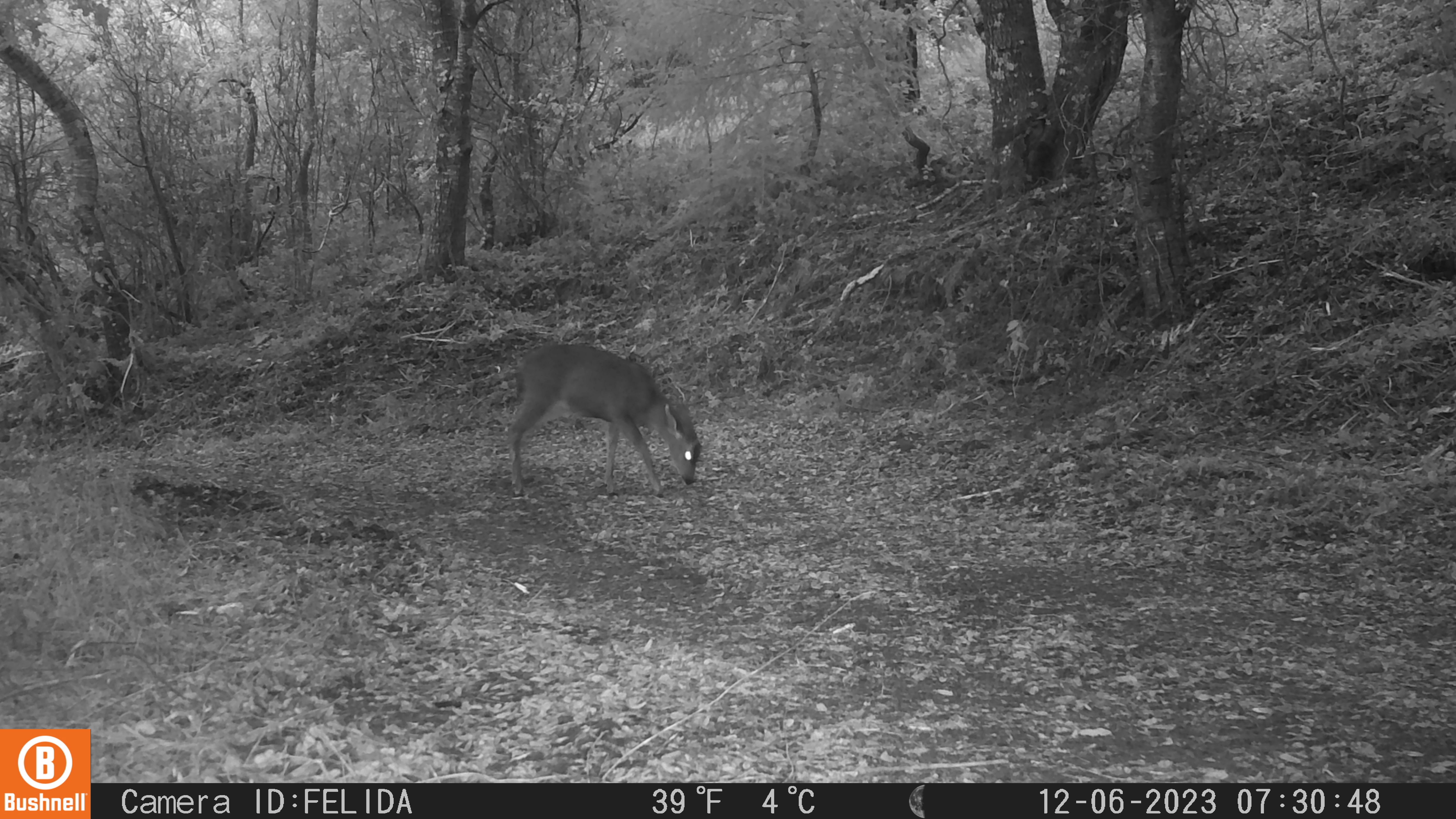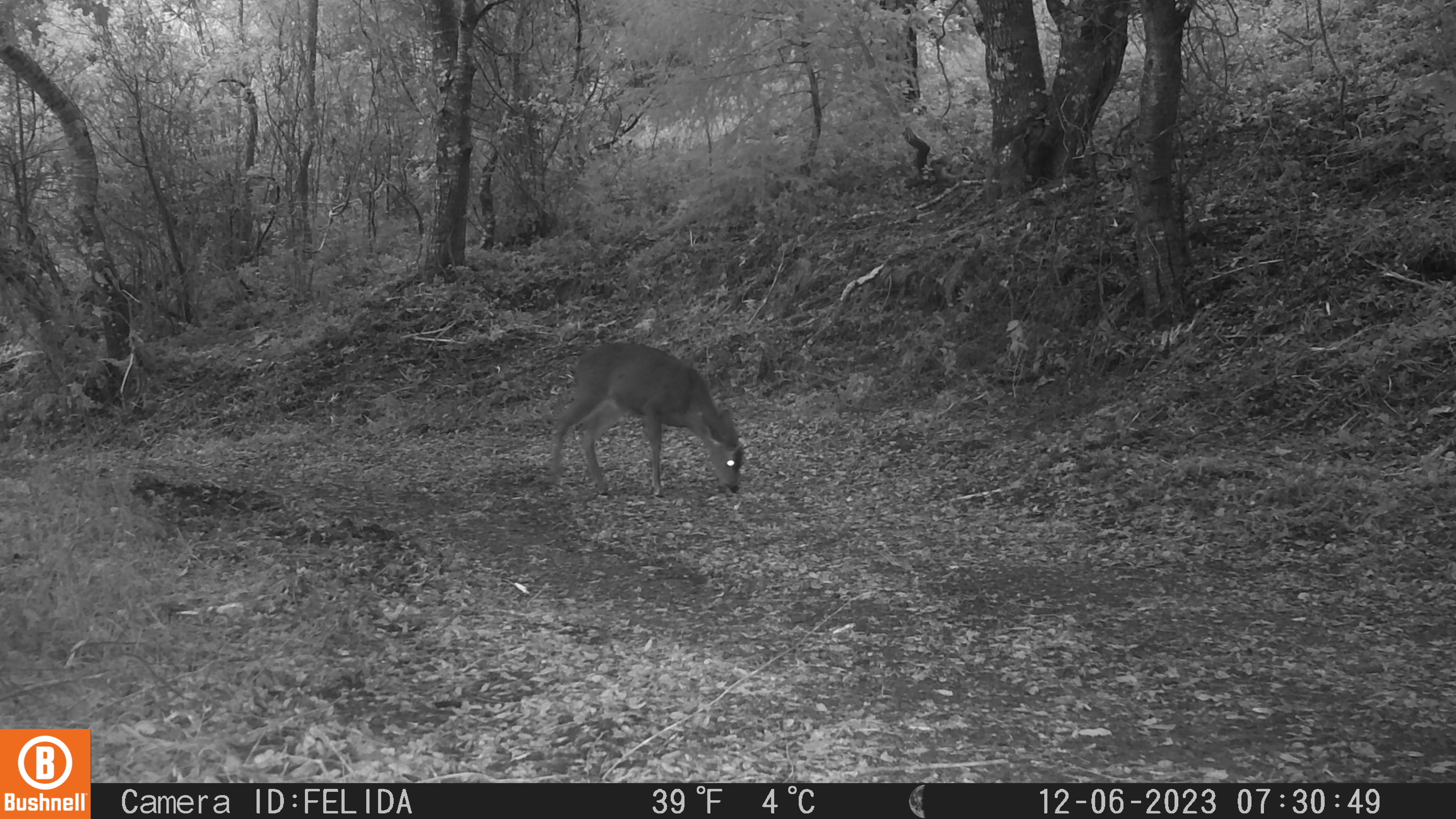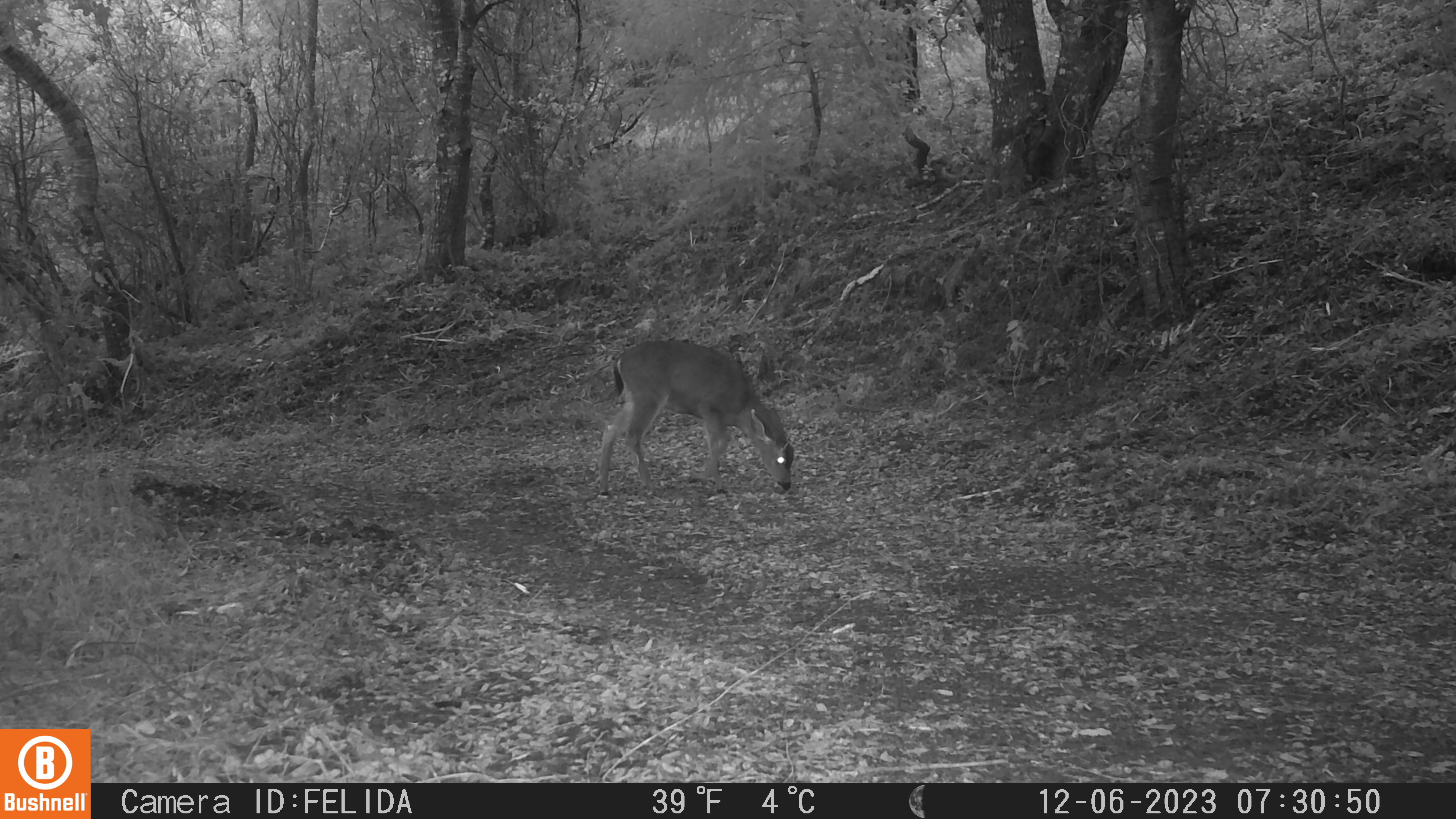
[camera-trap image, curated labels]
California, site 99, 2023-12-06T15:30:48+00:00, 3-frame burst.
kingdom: Animalia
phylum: Chordata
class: Mammalia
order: Artiodactyla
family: Cervidae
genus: Odocoileus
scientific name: Odocoileus hemionus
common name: mule deer